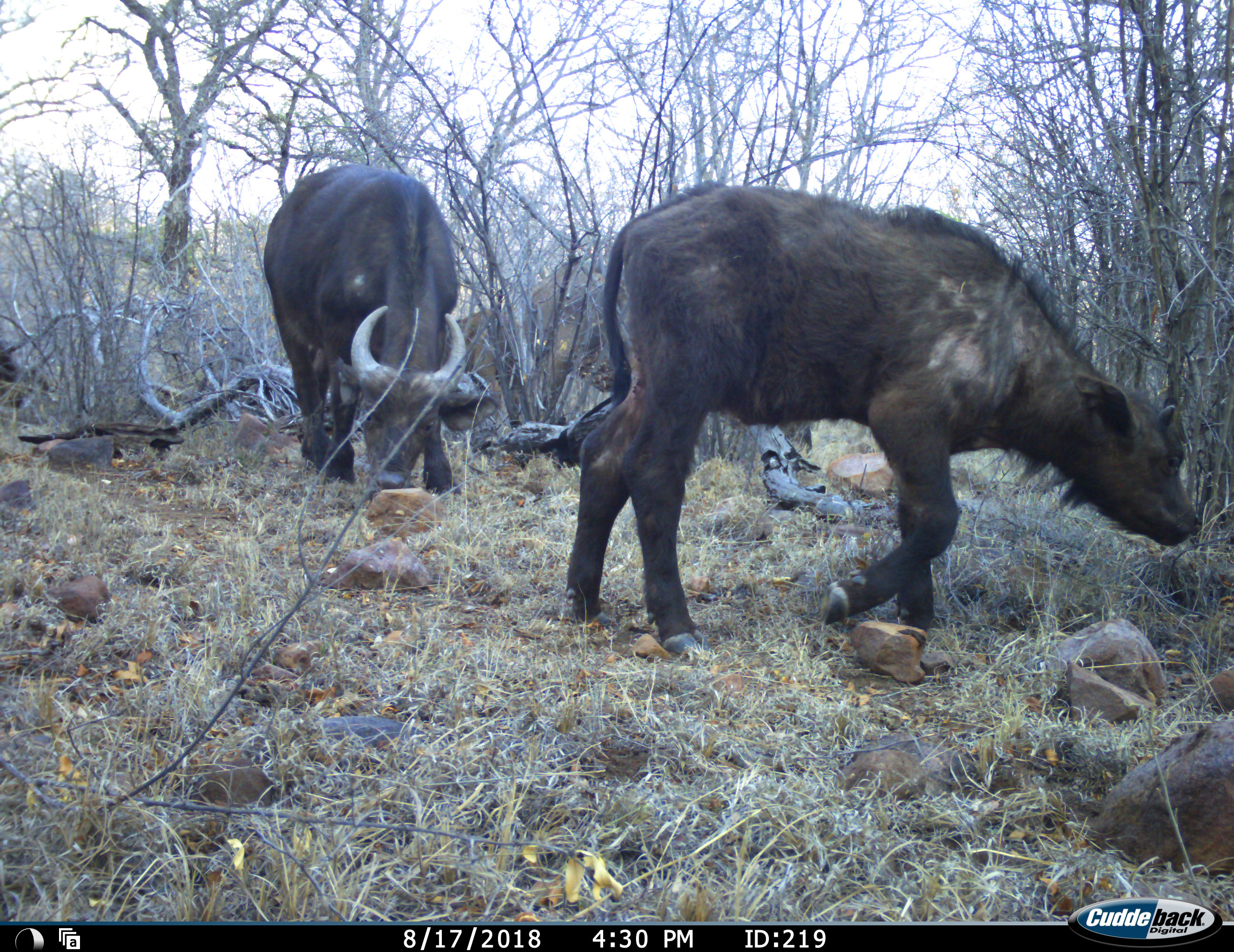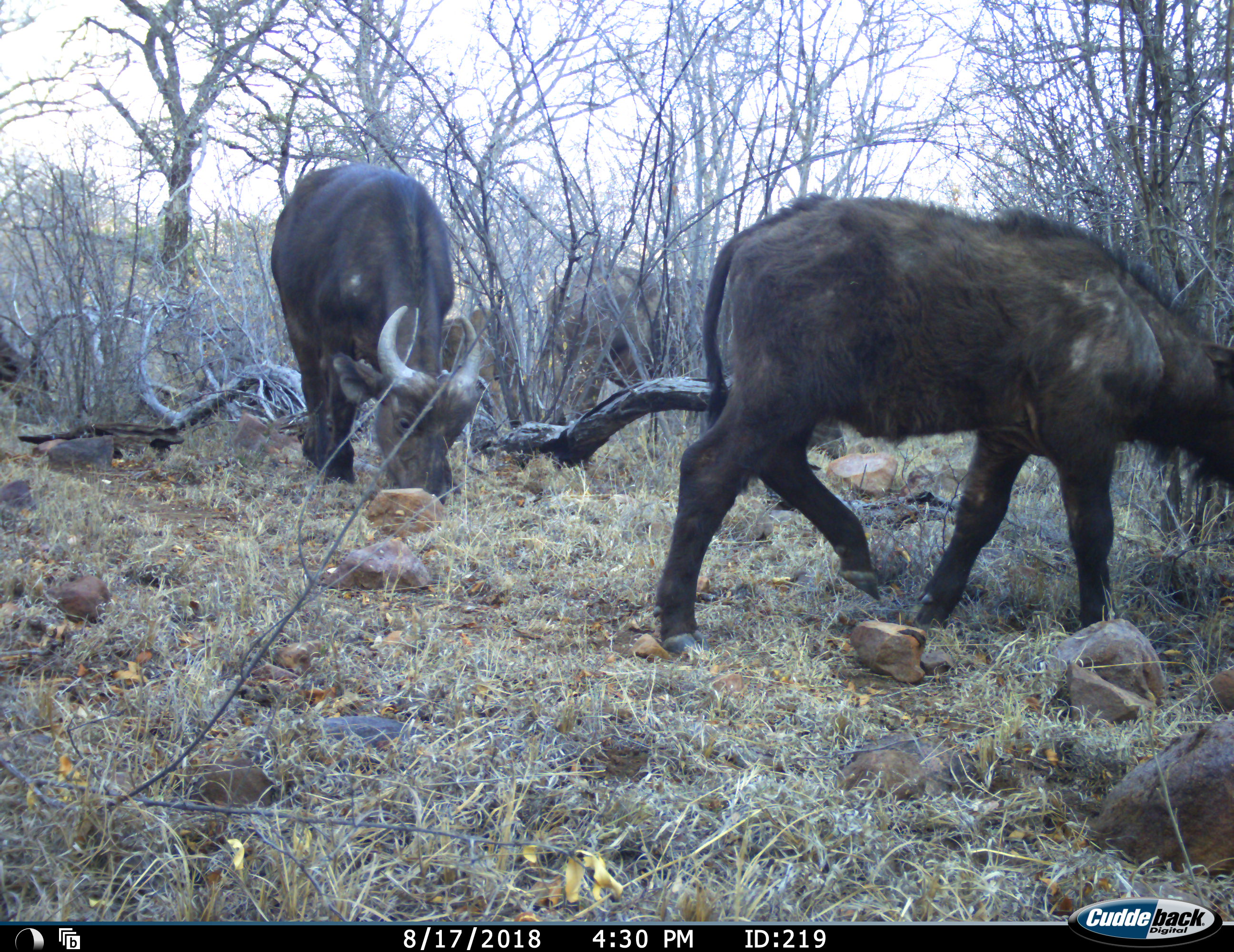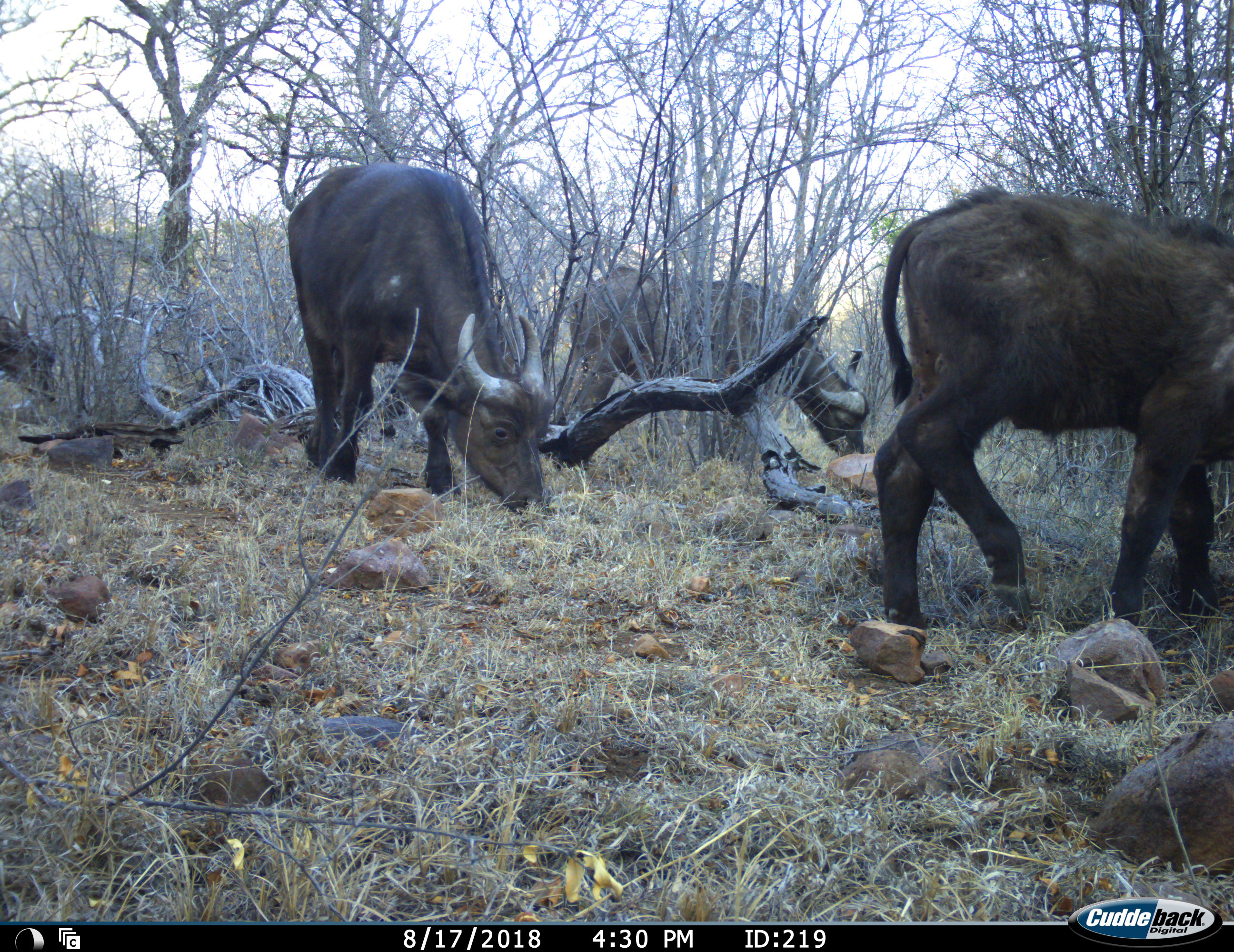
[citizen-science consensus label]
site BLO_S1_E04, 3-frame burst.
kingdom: Animalia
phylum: Chordata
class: Mammalia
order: Artiodactyla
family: Bovidae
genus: Syncerus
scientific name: Syncerus caffer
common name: african buffalo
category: buffalo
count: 5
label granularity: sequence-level